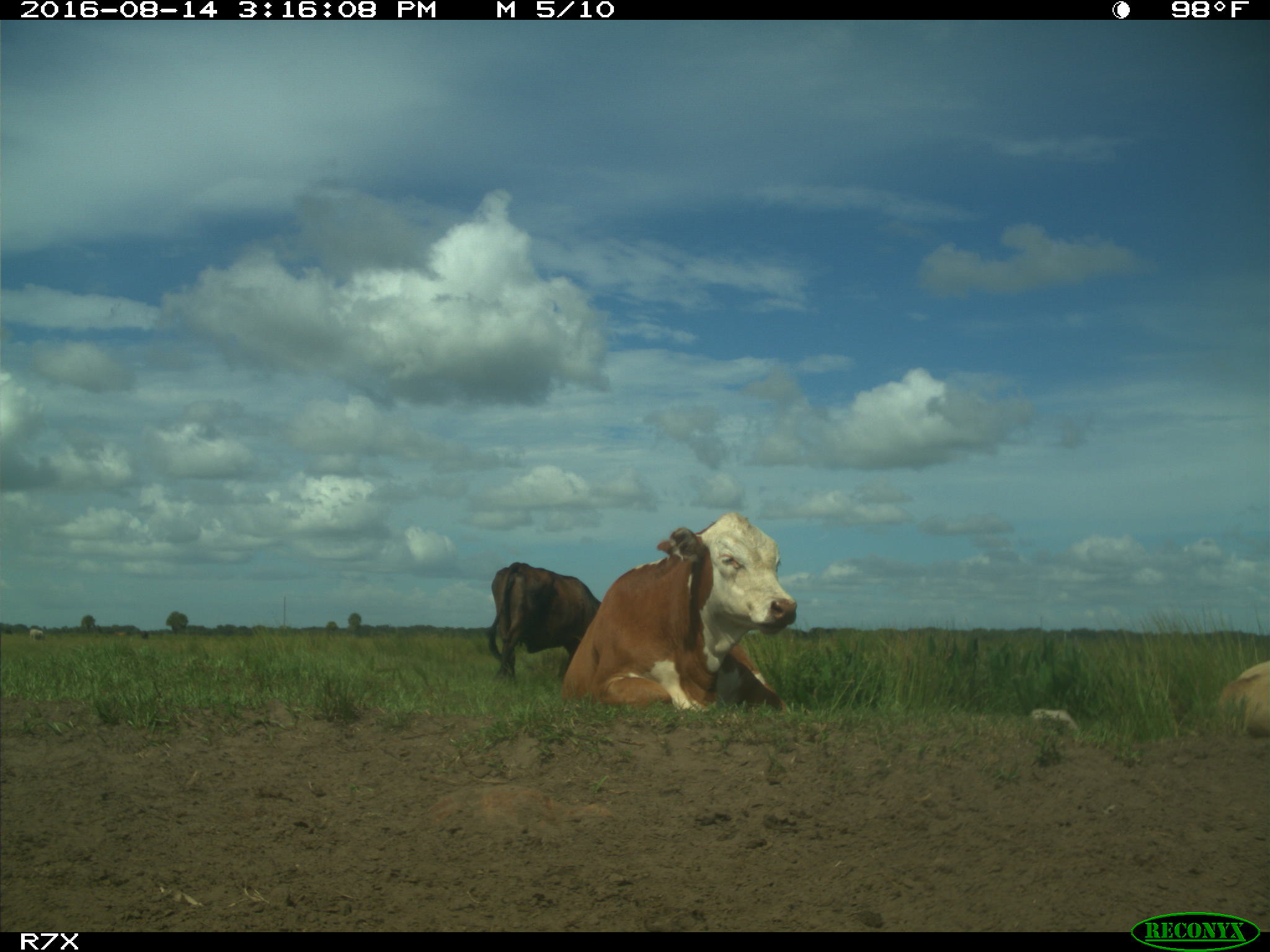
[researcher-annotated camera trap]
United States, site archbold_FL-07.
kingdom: Animalia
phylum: Chordata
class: Mammalia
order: Artiodactyla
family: Bovidae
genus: Bos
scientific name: Bos taurus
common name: domestic cow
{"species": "Bos taurus (domestic cow)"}